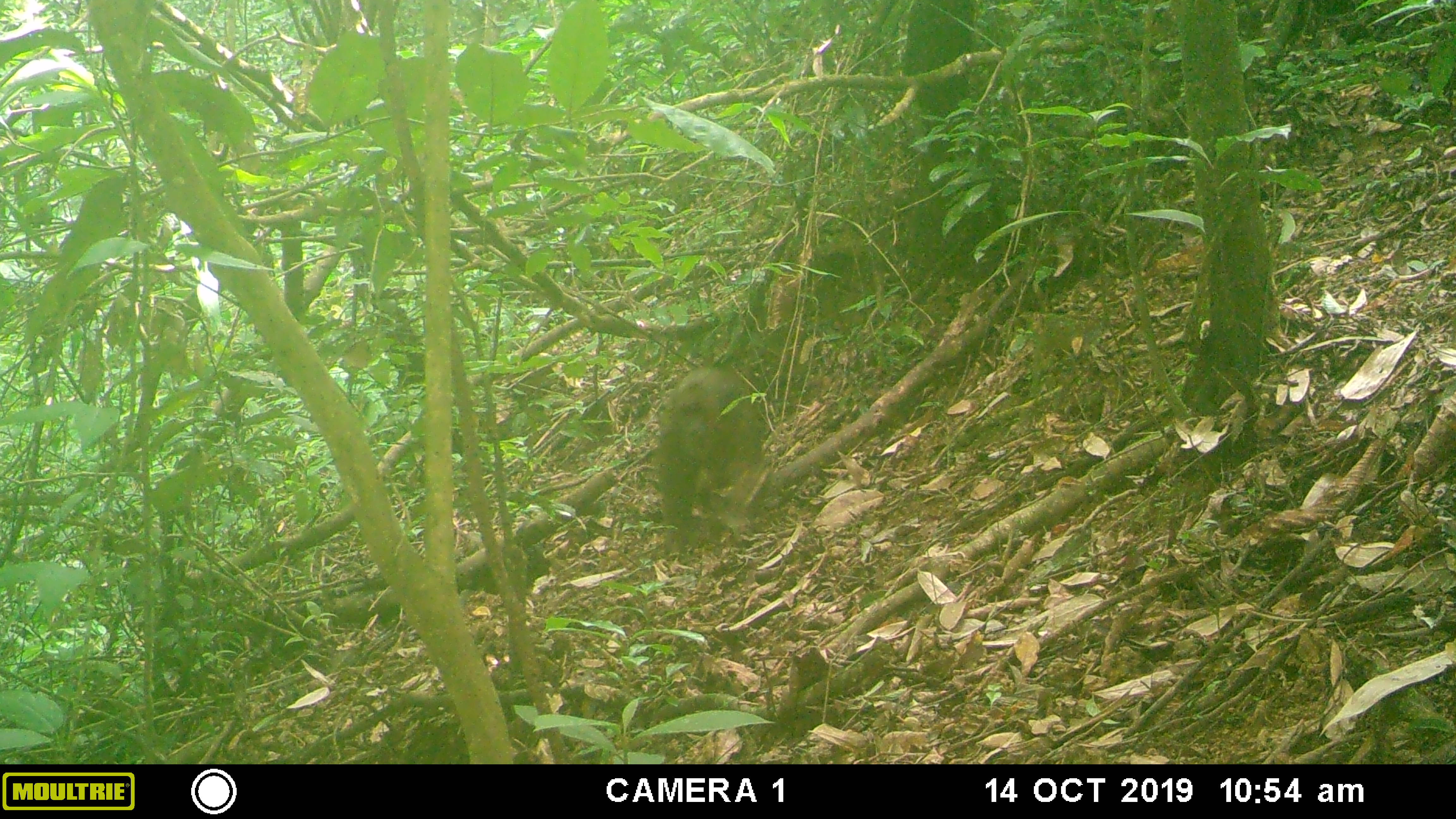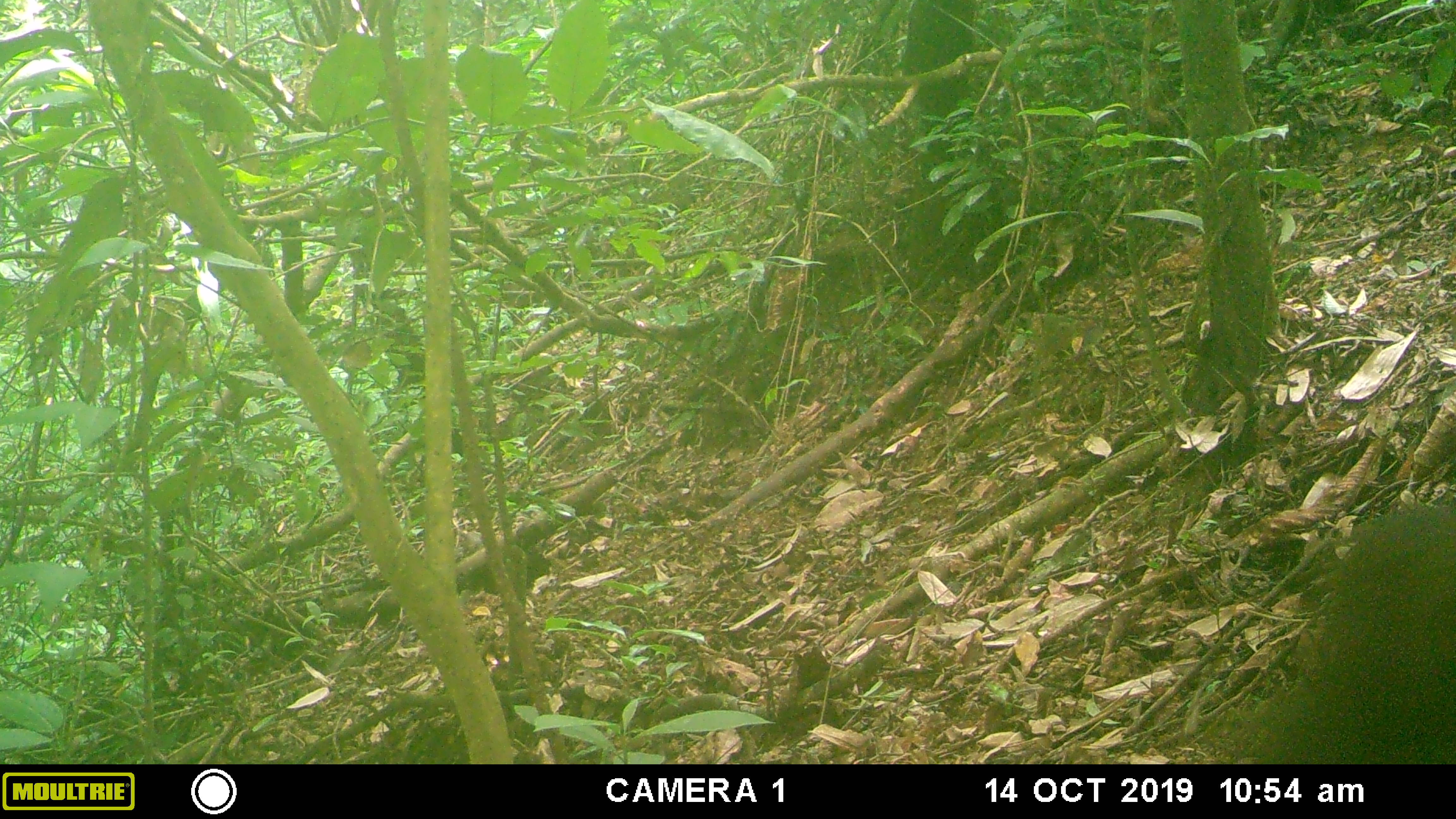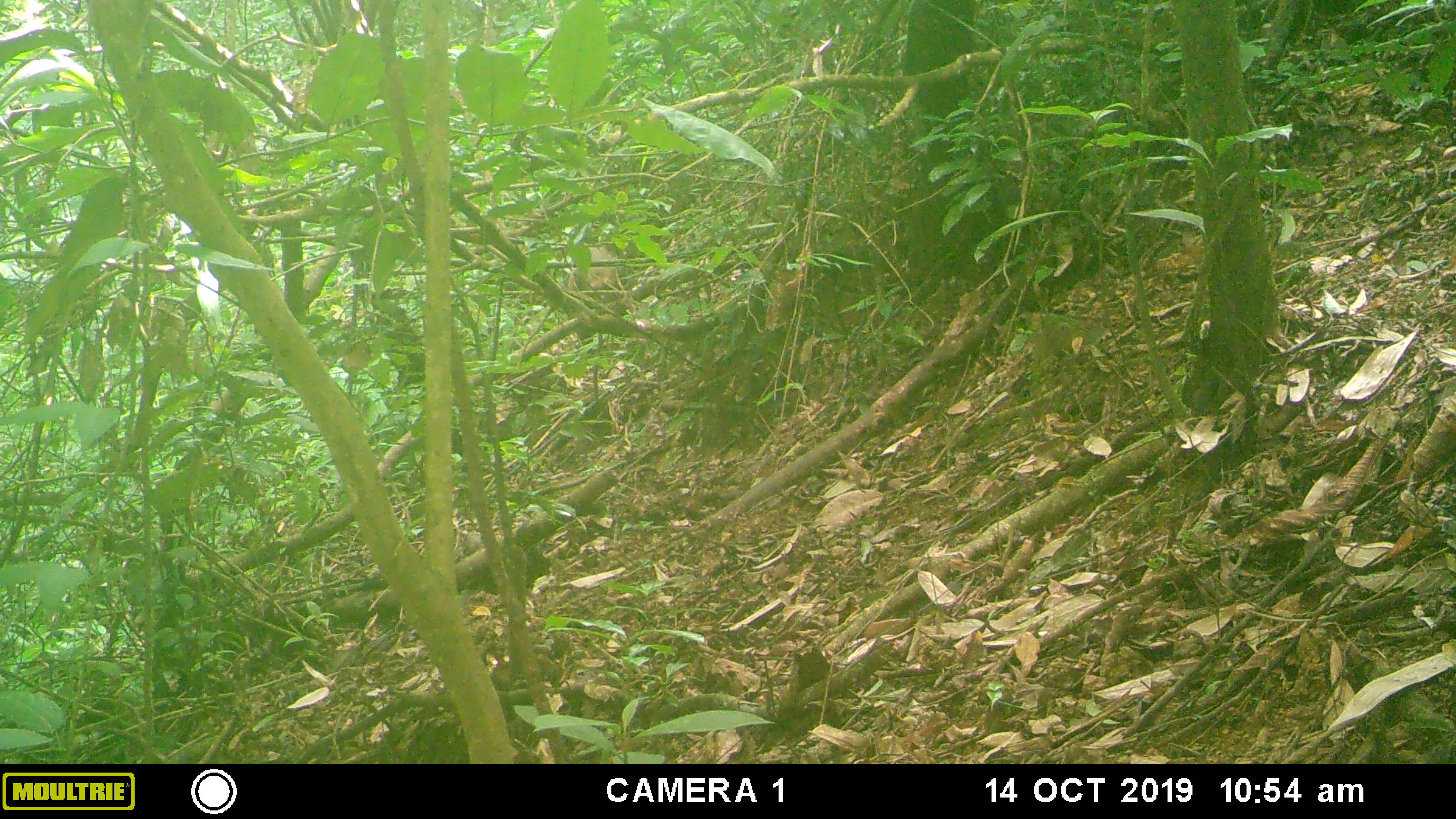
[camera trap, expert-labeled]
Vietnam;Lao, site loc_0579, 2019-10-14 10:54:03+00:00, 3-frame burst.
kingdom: Animalia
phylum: Chordata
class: Mammalia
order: Primates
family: Cercopithecidae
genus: Macaca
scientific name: Macaca arctoides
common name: stump-tailed macaque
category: stump tailed macaque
Stump tailed macaque (stump-tailed macaque) (Macaca arctoides). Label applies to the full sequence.